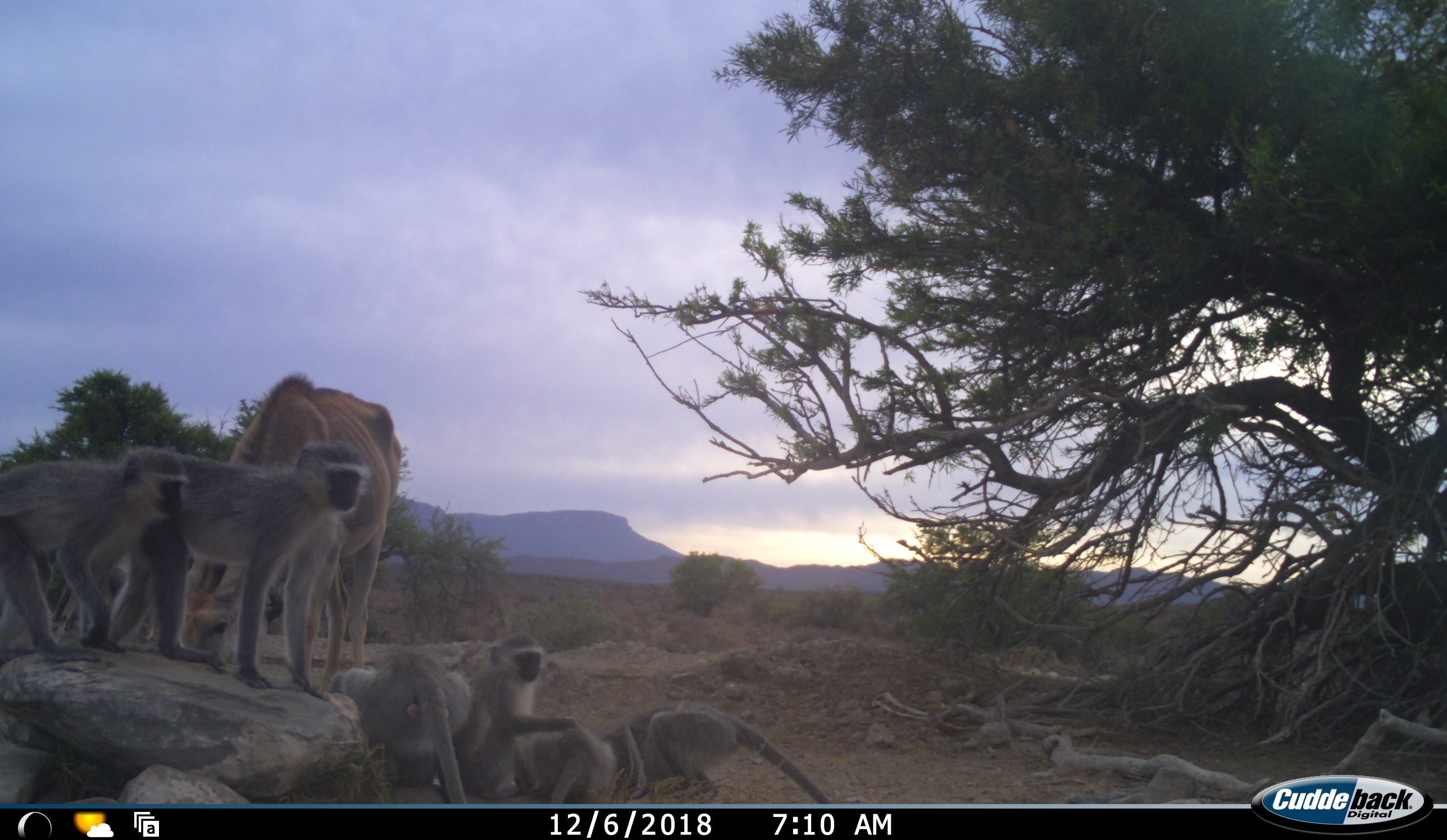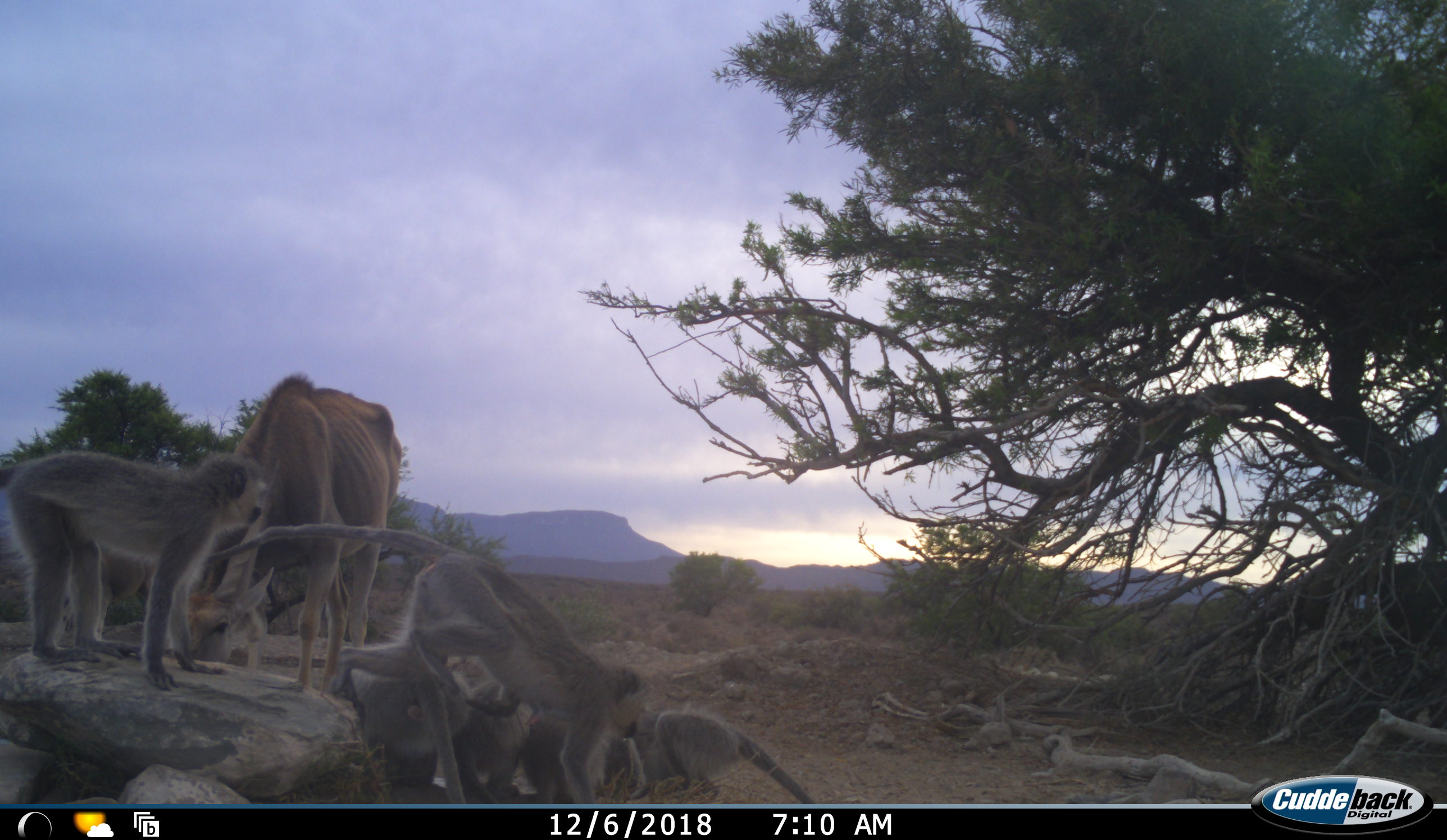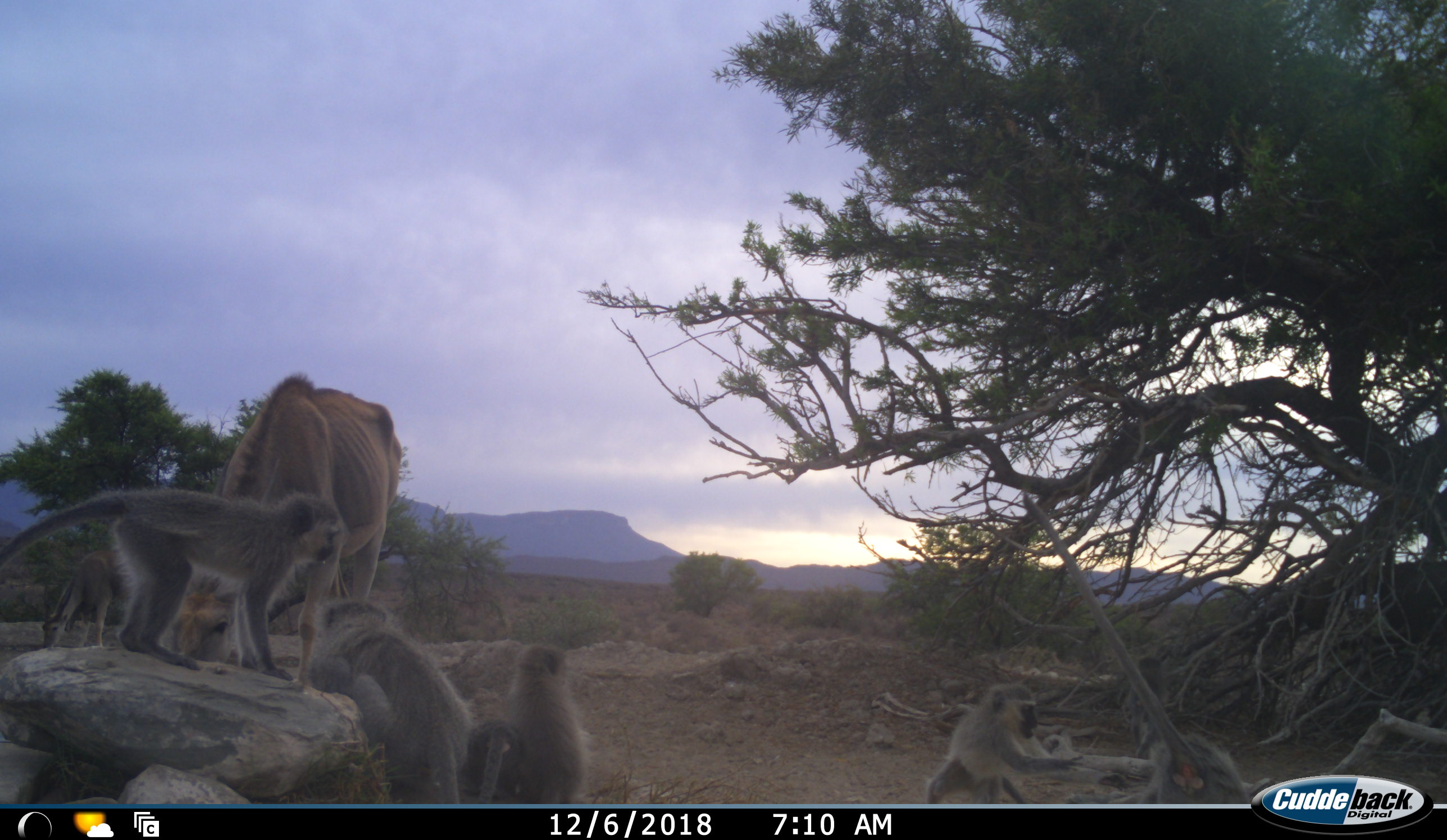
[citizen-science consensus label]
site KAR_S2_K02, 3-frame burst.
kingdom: Animalia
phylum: Chordata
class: Mammalia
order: Primates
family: Cercopithecidae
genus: Chlorocebus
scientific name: Chlorocebus pygerythrus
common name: vervet monkey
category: monkeyvervet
Monkeyvervet (vervet monkey) (Chlorocebus pygerythrus), count 6. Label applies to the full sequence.